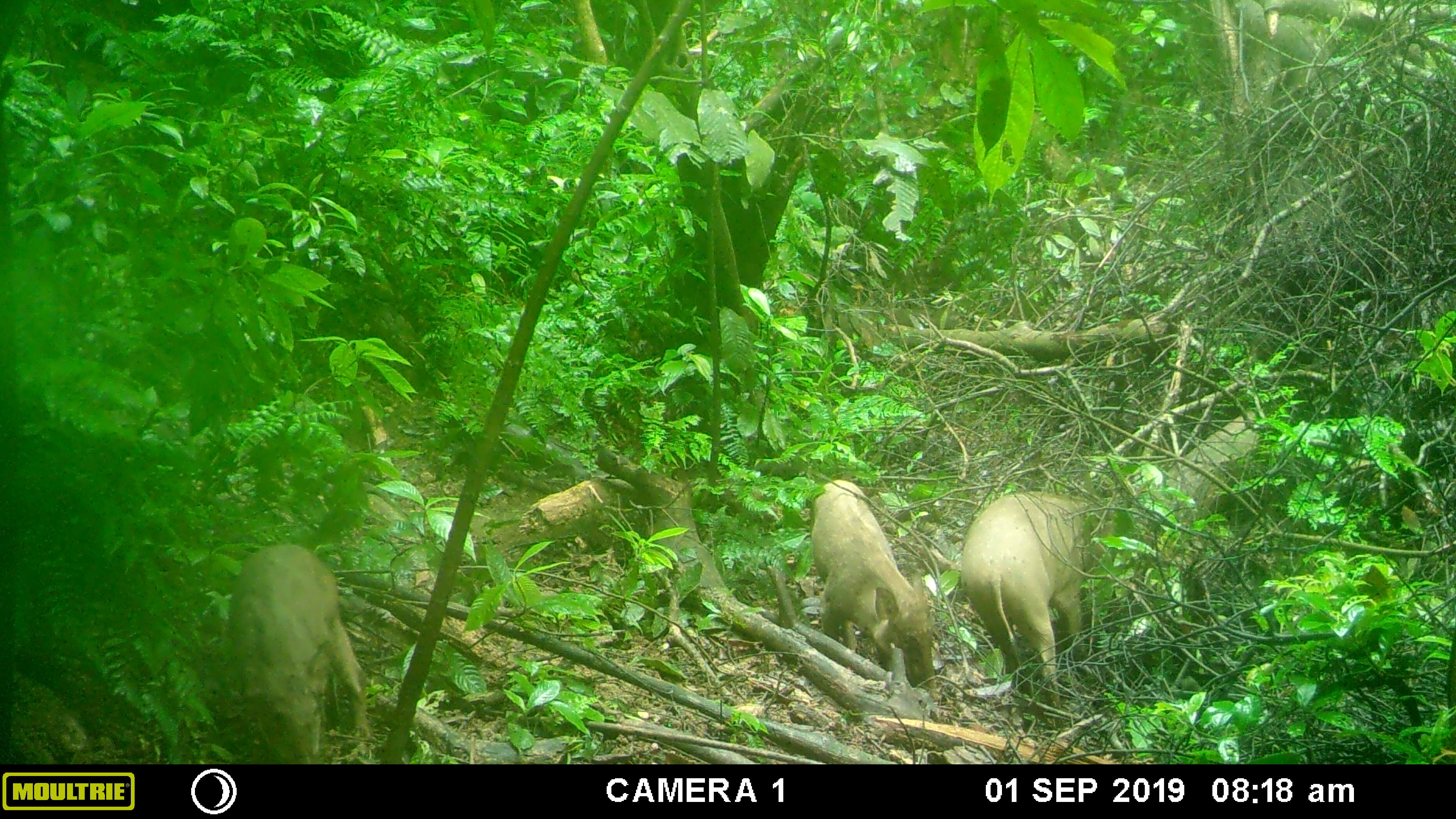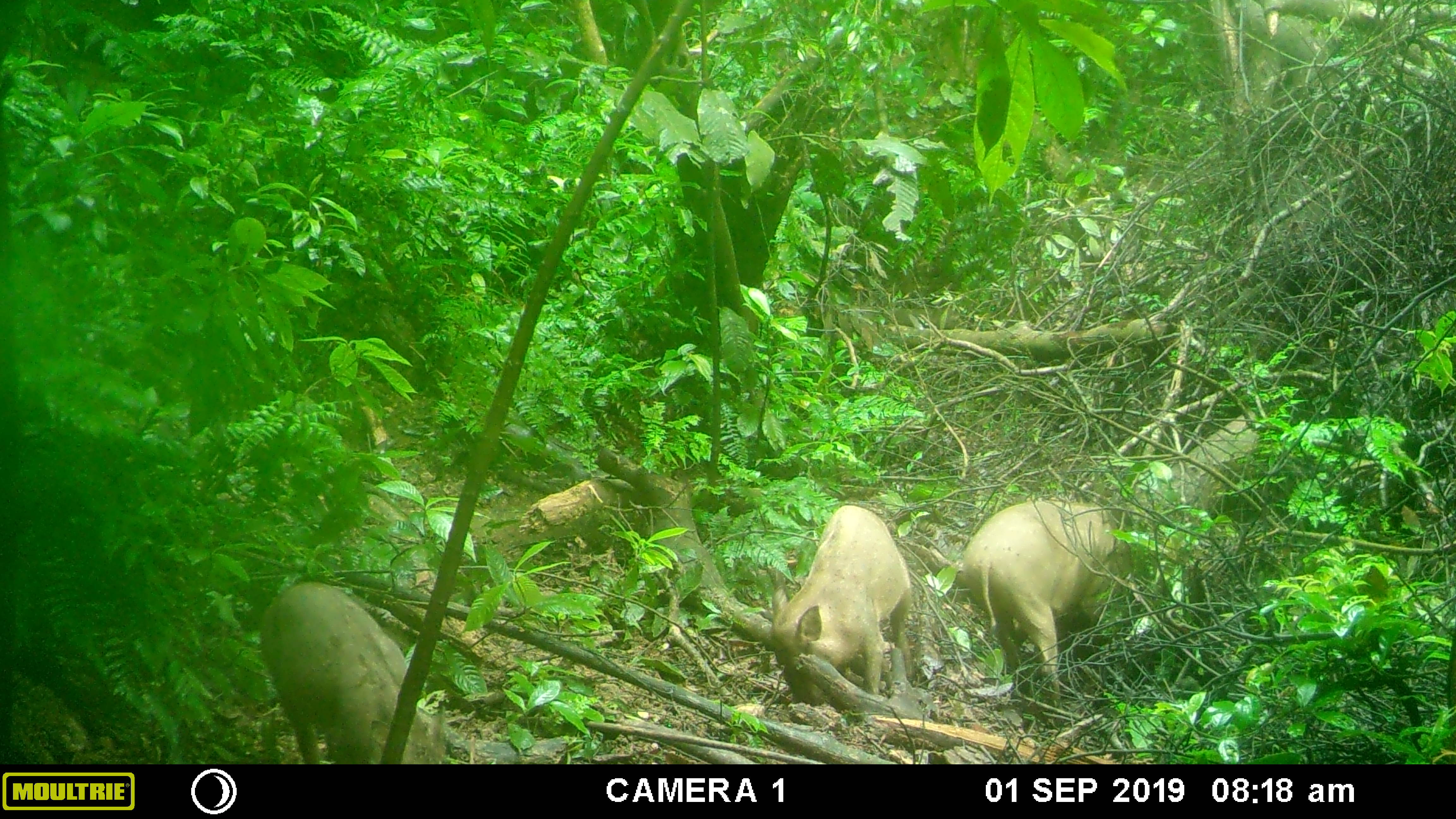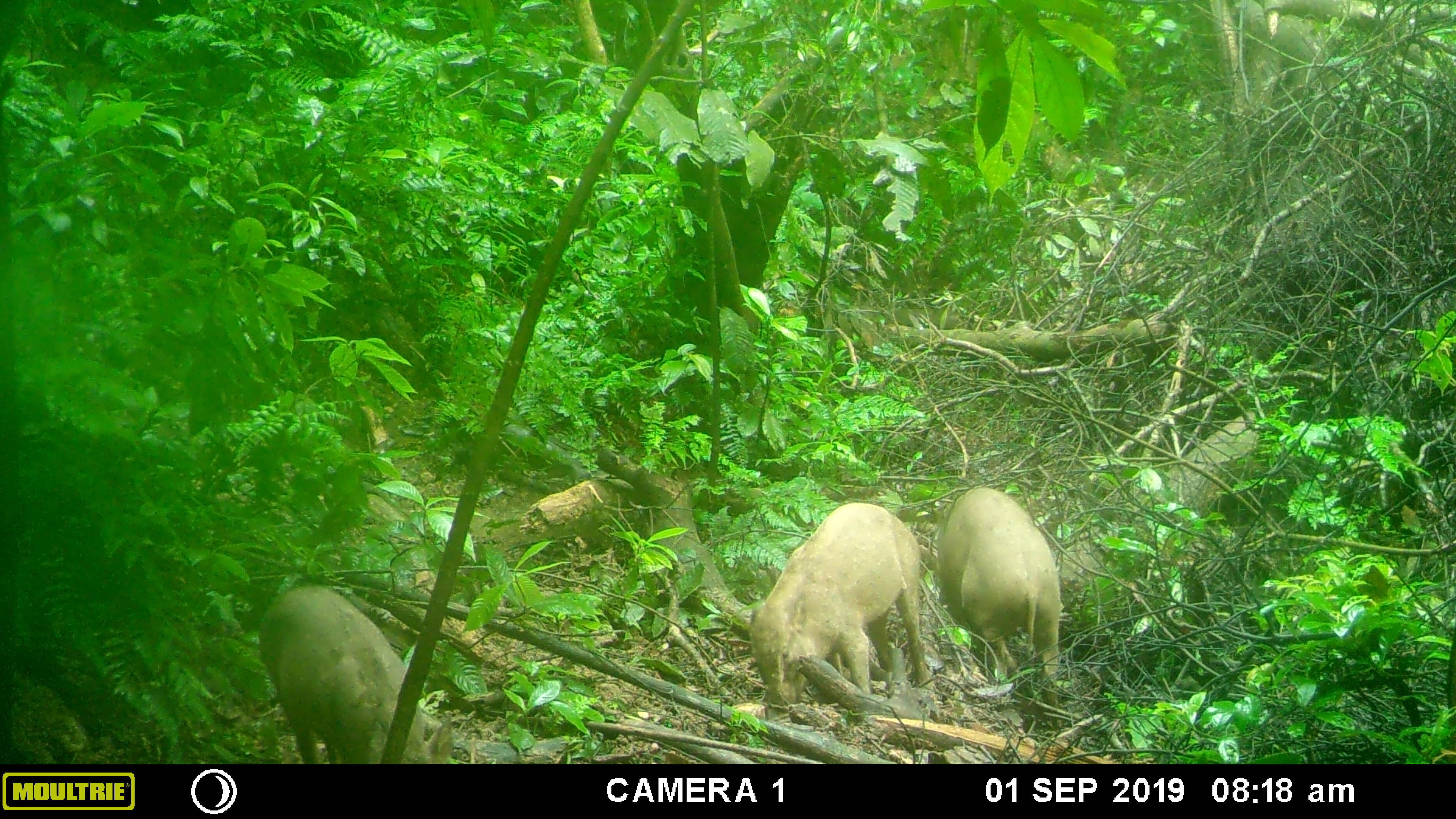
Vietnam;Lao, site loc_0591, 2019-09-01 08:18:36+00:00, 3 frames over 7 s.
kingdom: Animalia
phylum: Chordata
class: Mammalia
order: Artiodactyla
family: Suidae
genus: Sus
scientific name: Sus scrofa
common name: eurasian wild pig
Eurasian wild pig (Sus scrofa). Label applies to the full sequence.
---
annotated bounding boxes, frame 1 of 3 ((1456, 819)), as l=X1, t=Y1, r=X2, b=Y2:
eurasian wild pig: l=959, t=489, r=1116, b=730; l=227, t=541, r=372, b=764; l=809, t=478, r=942, b=702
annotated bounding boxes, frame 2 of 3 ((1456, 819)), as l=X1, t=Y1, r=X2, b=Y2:
eurasian wild pig: l=957, t=496, r=1136, b=725; l=258, t=579, r=449, b=764; l=766, t=503, r=915, b=725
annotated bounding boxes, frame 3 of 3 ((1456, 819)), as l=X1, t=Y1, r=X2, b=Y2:
eurasian wild pig: l=748, t=501, r=931, b=715; l=257, t=582, r=455, b=765; l=935, t=485, r=1064, b=731